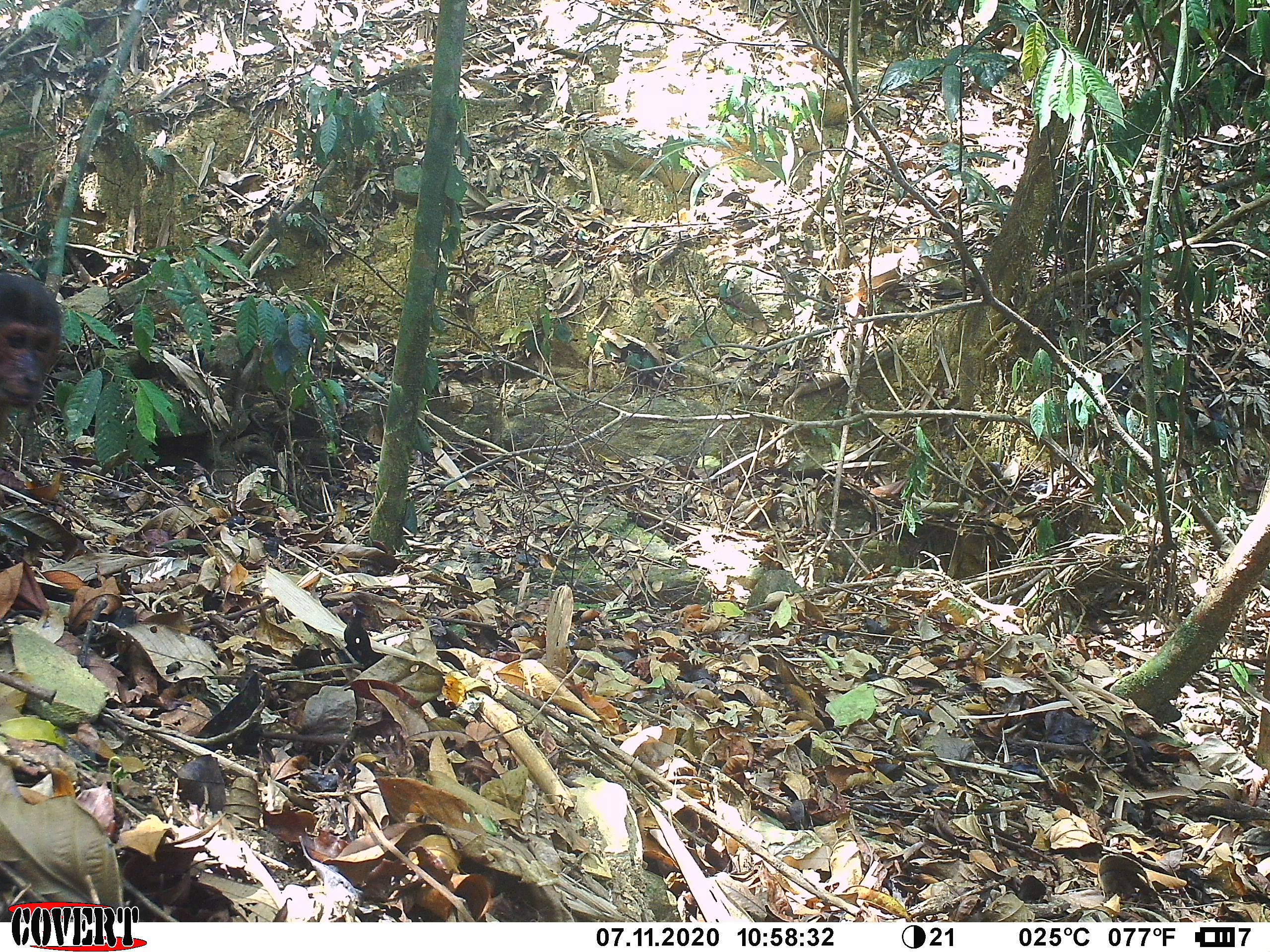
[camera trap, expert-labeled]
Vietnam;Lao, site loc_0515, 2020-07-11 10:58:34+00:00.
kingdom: Animalia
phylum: Chordata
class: Mammalia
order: Primates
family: Cercopithecidae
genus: Macaca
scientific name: Macaca arctoides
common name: stump-tailed macaque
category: stump tailed macaque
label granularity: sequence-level